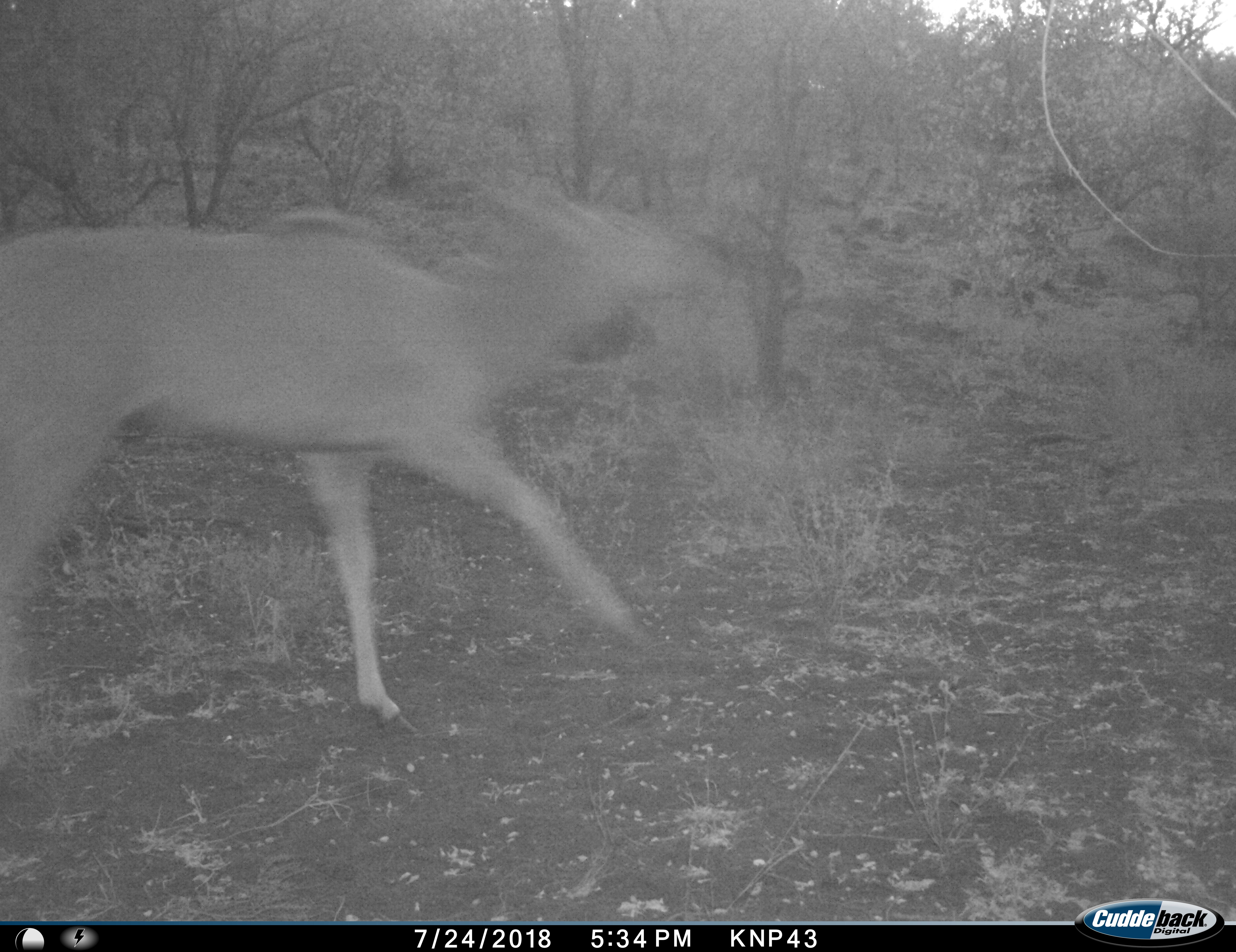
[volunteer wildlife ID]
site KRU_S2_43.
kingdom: Animalia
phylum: Chordata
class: Mammalia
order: Artiodactyla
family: Bovidae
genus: Aepyceros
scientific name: Aepyceros melampus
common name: impala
Impala (Aepyceros melampus), count 1. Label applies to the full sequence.